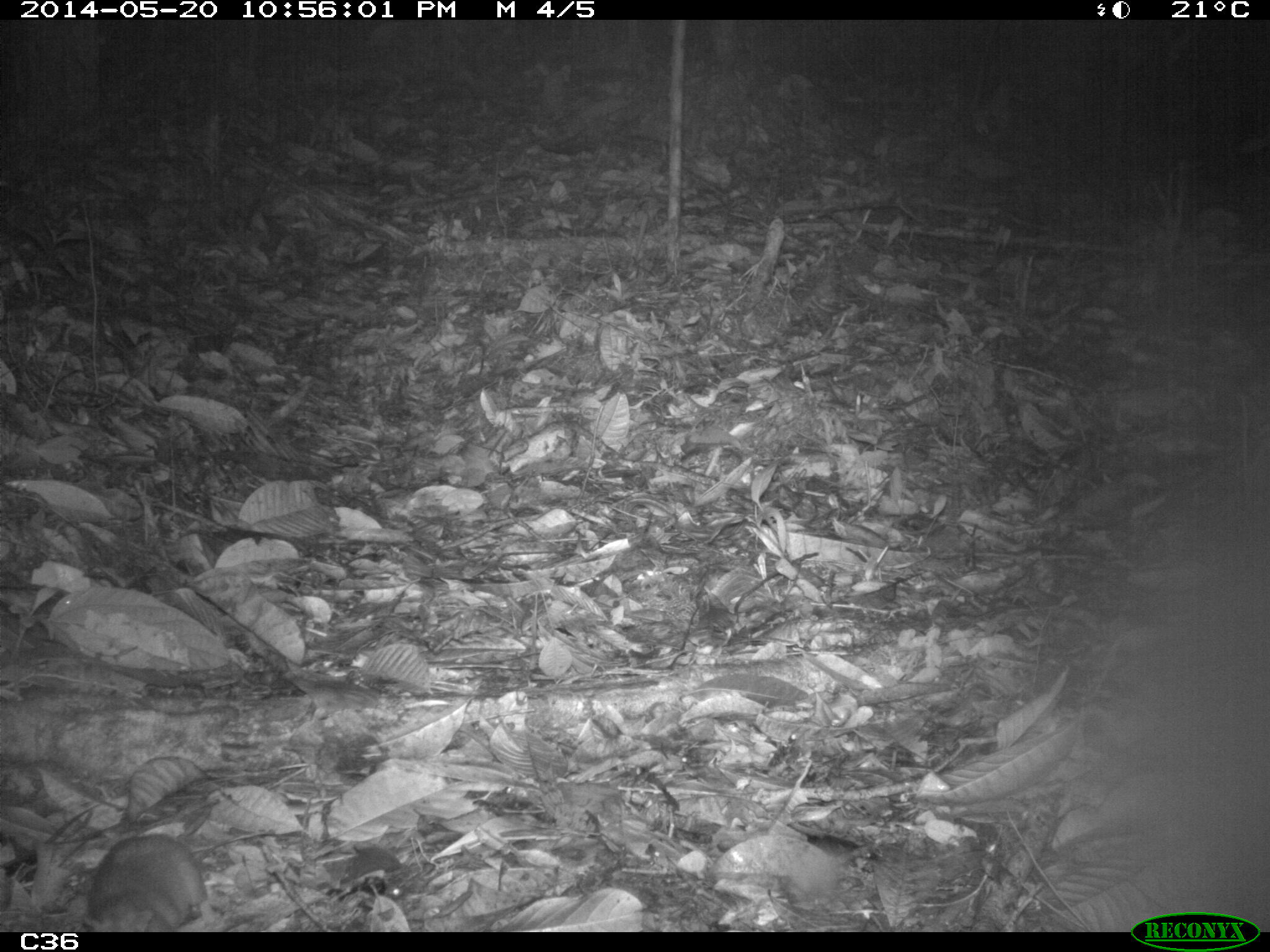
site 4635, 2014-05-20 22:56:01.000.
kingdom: Animalia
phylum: Chordata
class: Mammalia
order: Rodentia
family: Muridae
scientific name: Muridae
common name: mice, rats, and gerbils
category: unknown mouse or rat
Unknown mouse or rat (mice, rats, and gerbils) (Muridae), count 1, age adult.